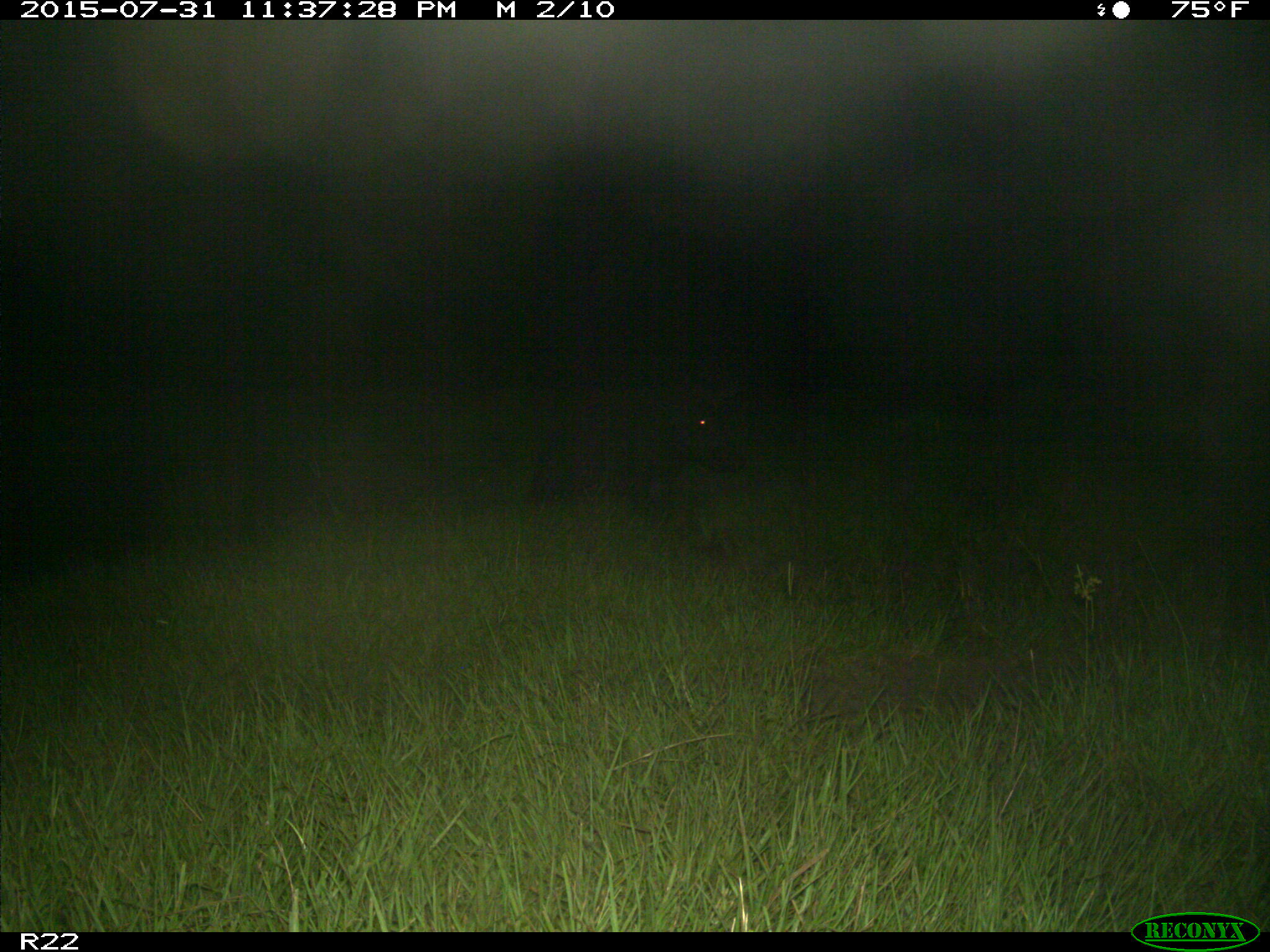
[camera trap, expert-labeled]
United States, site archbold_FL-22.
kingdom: Animalia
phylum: Chordata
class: Mammalia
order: Artiodactyla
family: Suidae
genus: Sus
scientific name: Sus scrofa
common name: wild boar